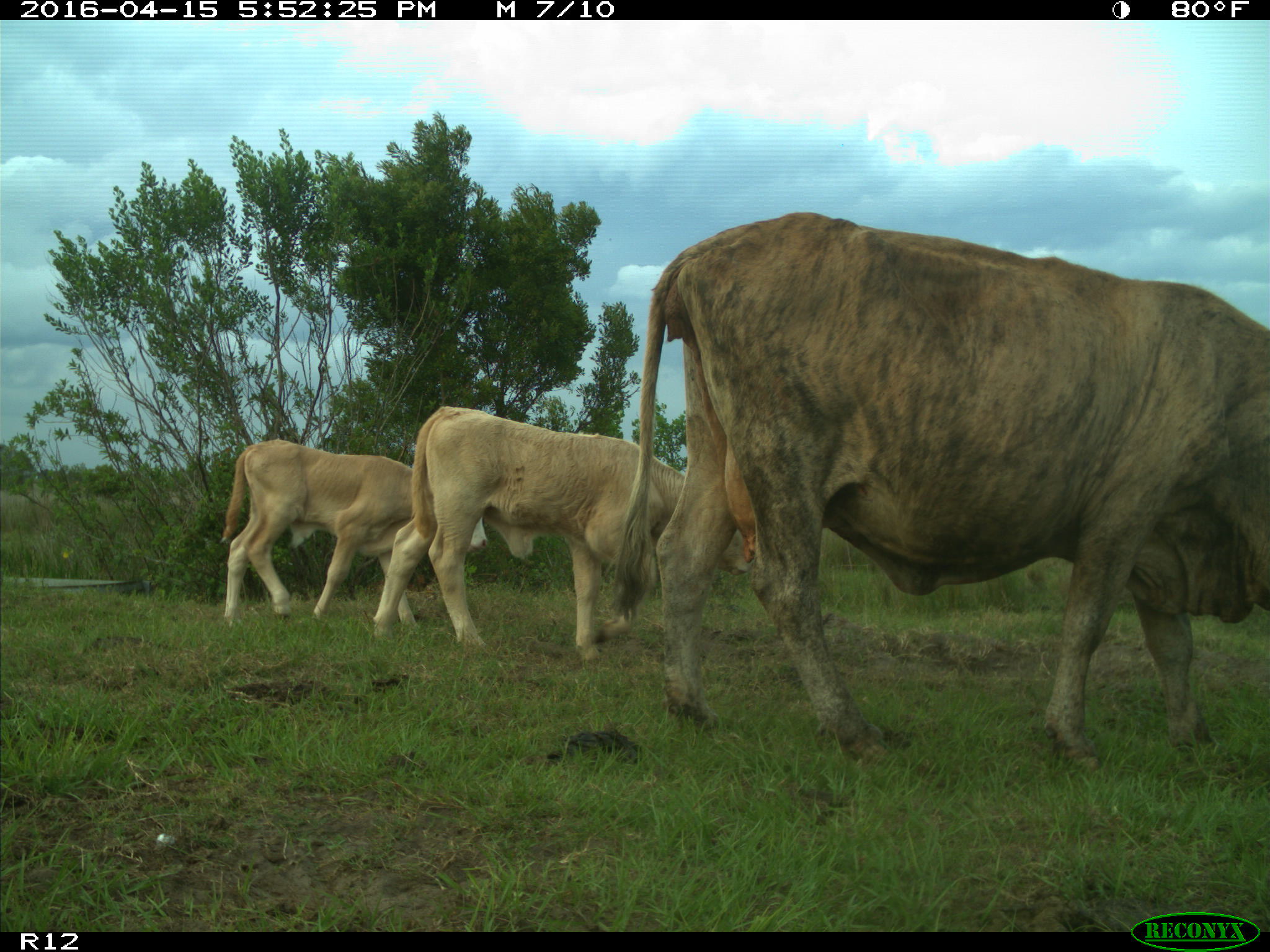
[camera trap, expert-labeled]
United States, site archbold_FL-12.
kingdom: Animalia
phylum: Chordata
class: Mammalia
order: Artiodactyla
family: Bovidae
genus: Bos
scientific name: Bos taurus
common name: domestic cow